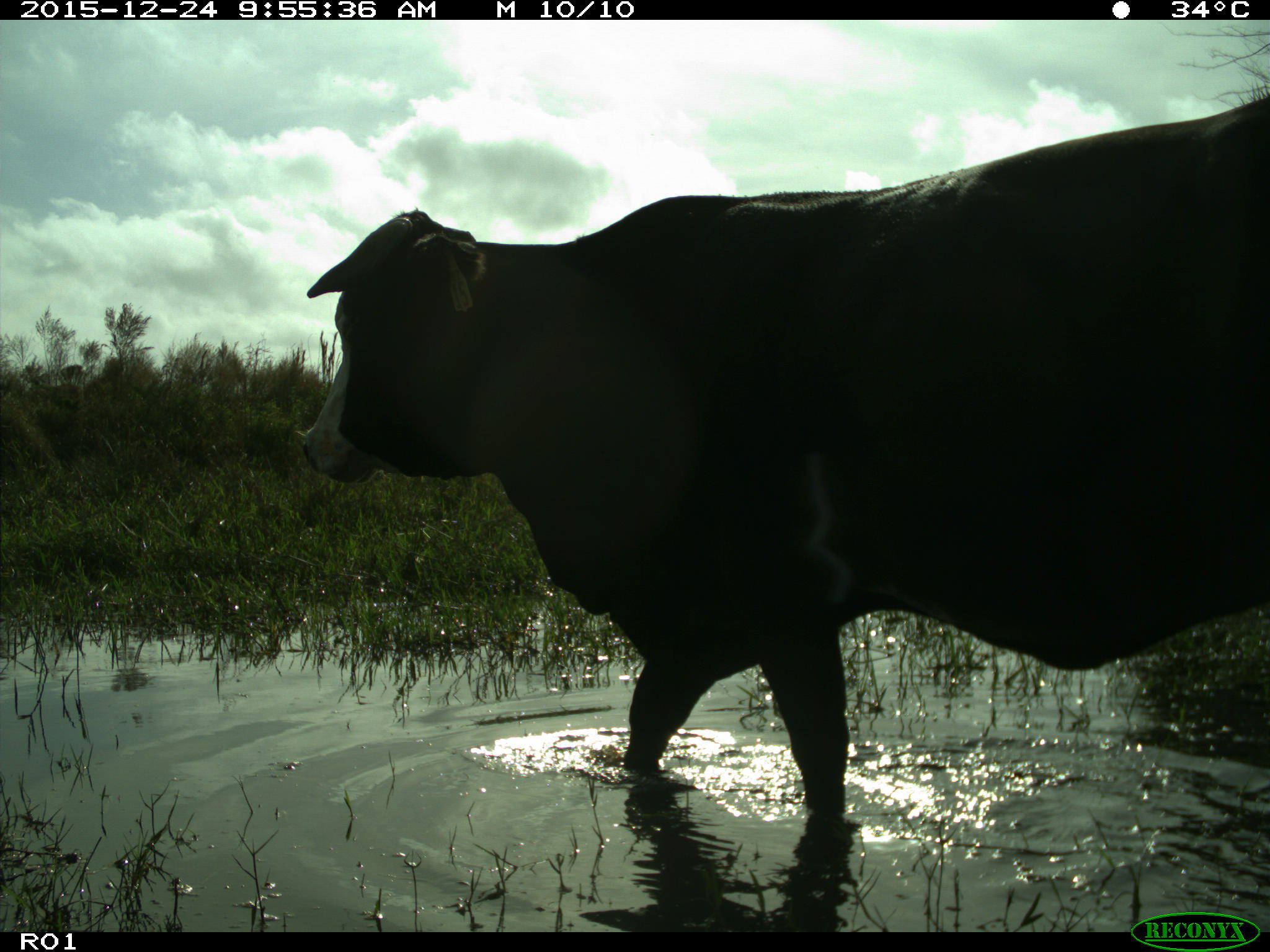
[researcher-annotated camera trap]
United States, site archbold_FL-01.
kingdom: Animalia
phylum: Chordata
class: Mammalia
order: Artiodactyla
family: Bovidae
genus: Bos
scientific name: Bos taurus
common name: domestic cow